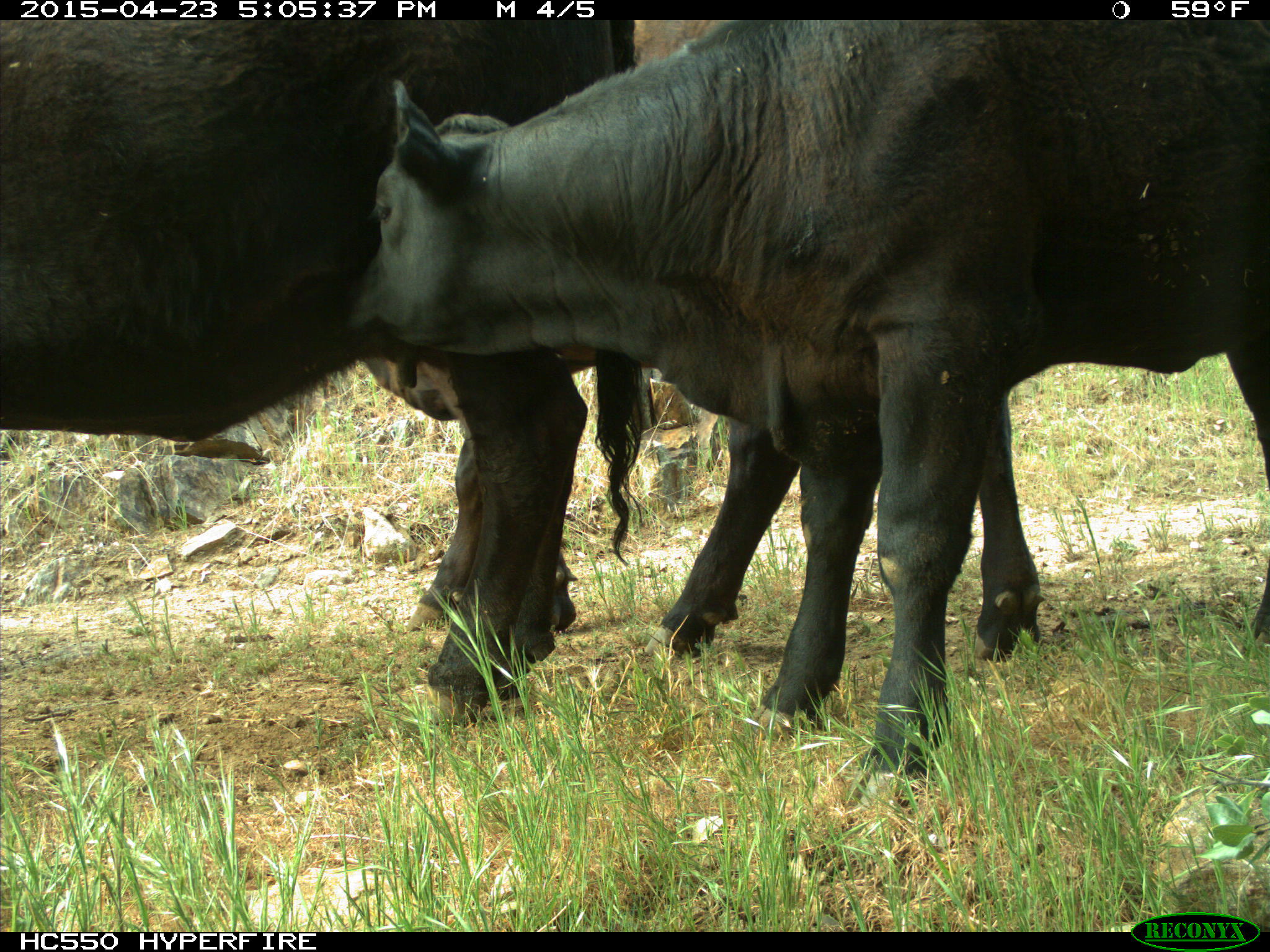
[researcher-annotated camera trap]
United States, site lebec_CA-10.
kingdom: Animalia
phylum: Chordata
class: Mammalia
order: Artiodactyla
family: Bovidae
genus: Bos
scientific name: Bos taurus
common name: domestic cow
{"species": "Bos taurus (domestic cow)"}